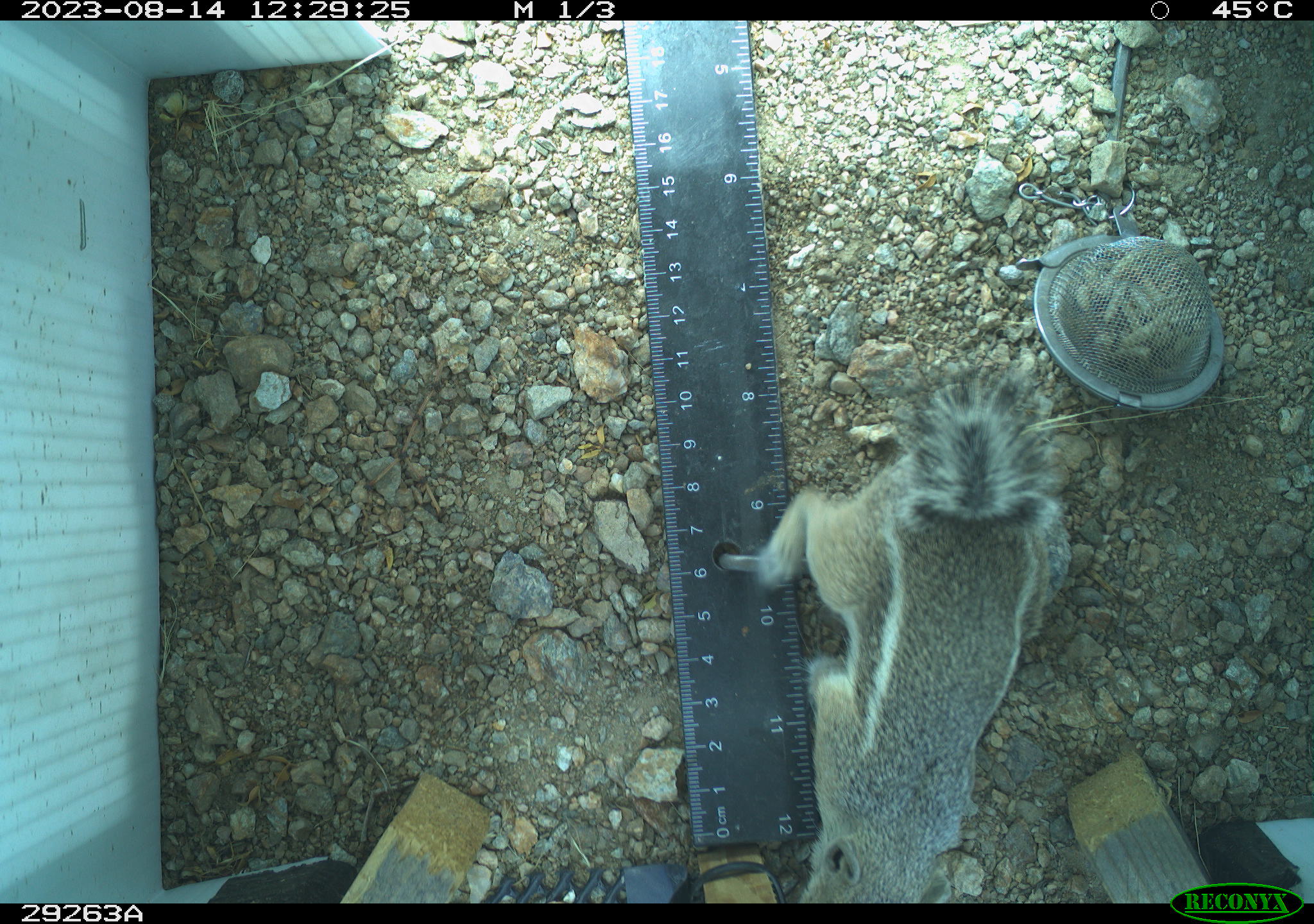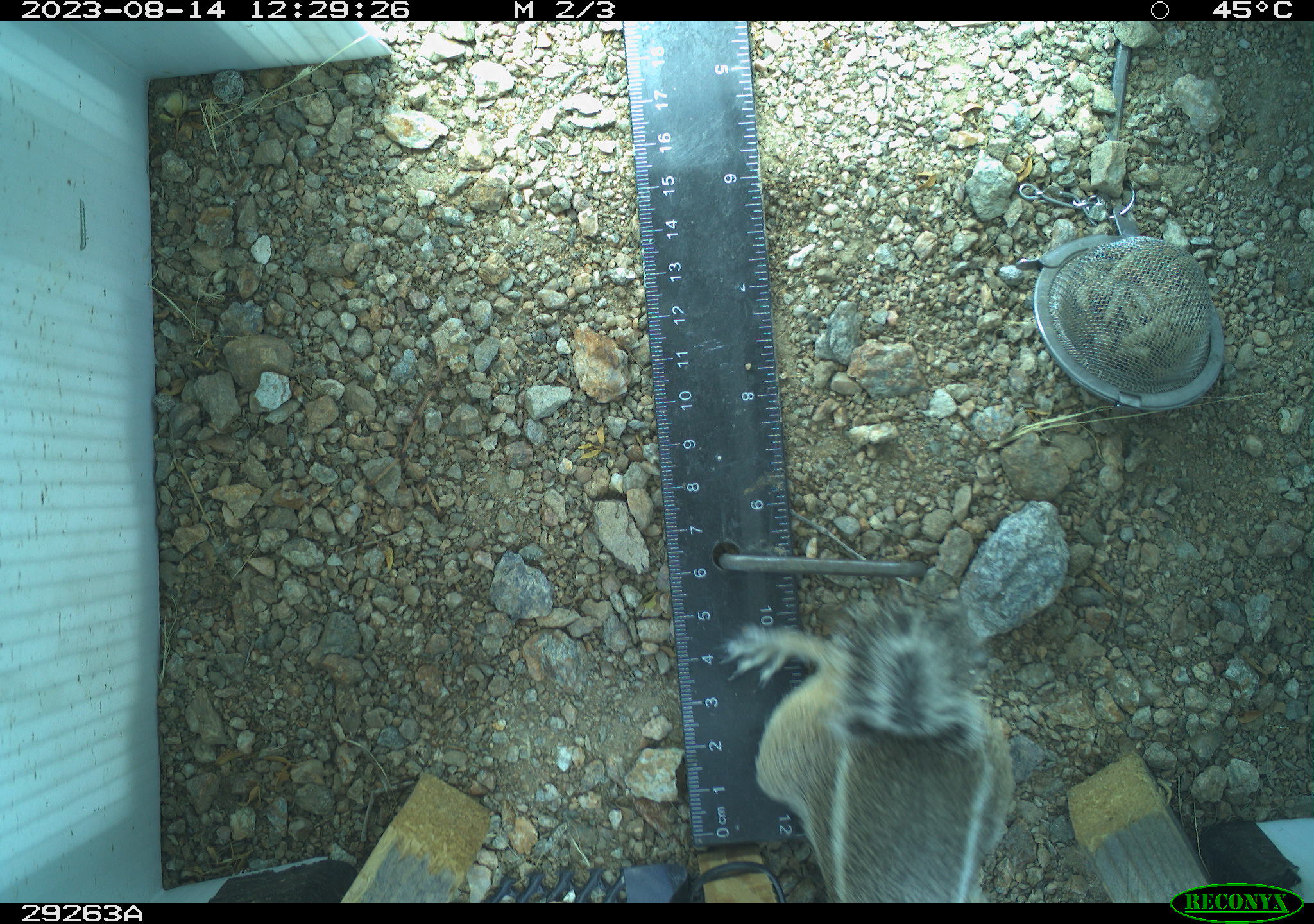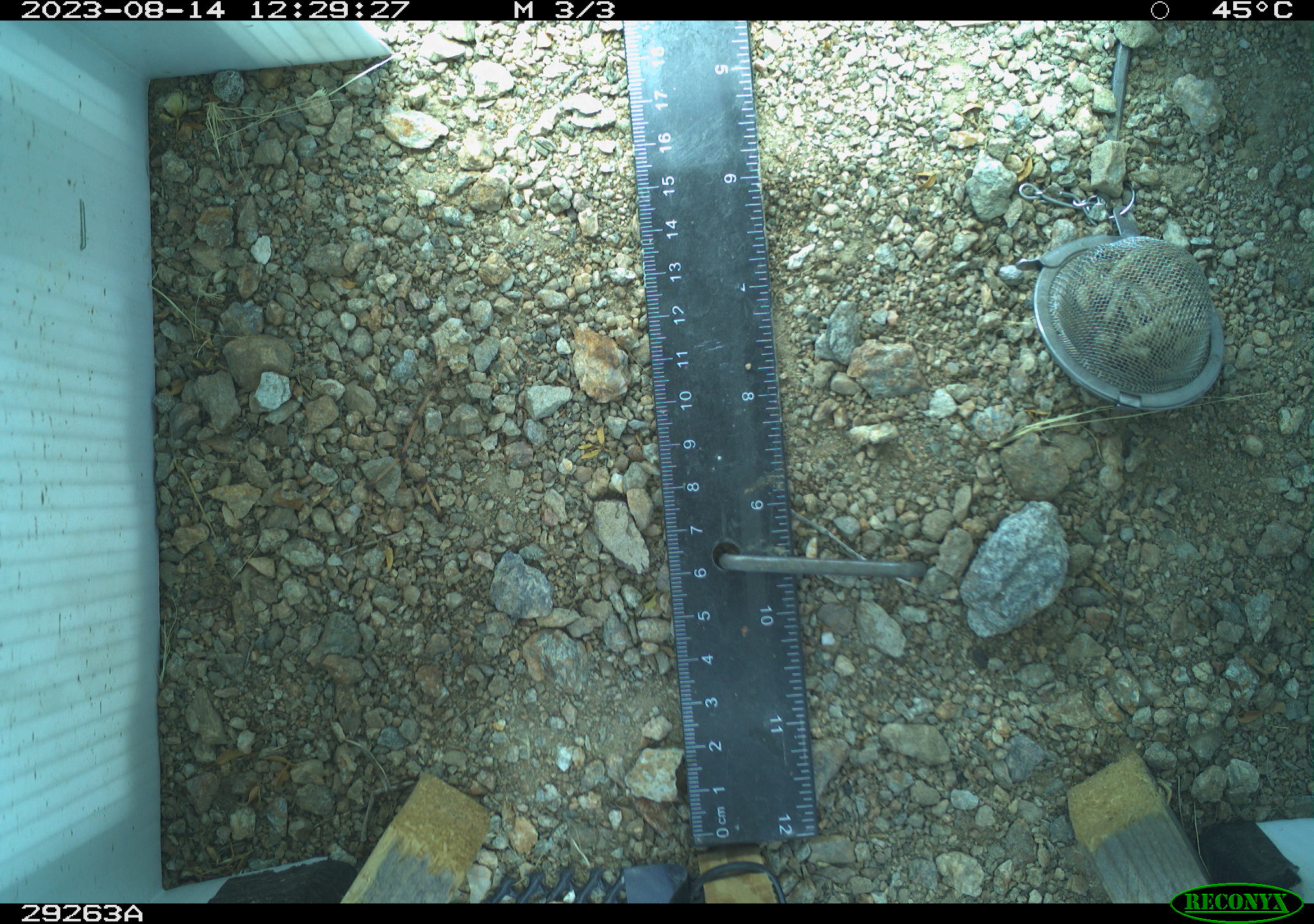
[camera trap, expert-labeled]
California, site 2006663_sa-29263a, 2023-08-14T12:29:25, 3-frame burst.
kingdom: Animalia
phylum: Chordata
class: Mammalia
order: Rodentia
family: Sciuridae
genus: Ammospermophilus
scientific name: Ammospermophilus leucurus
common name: white-tailed antelope squirrel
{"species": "white-tailed antelope squirrel (Ammospermophilus leucurus)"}